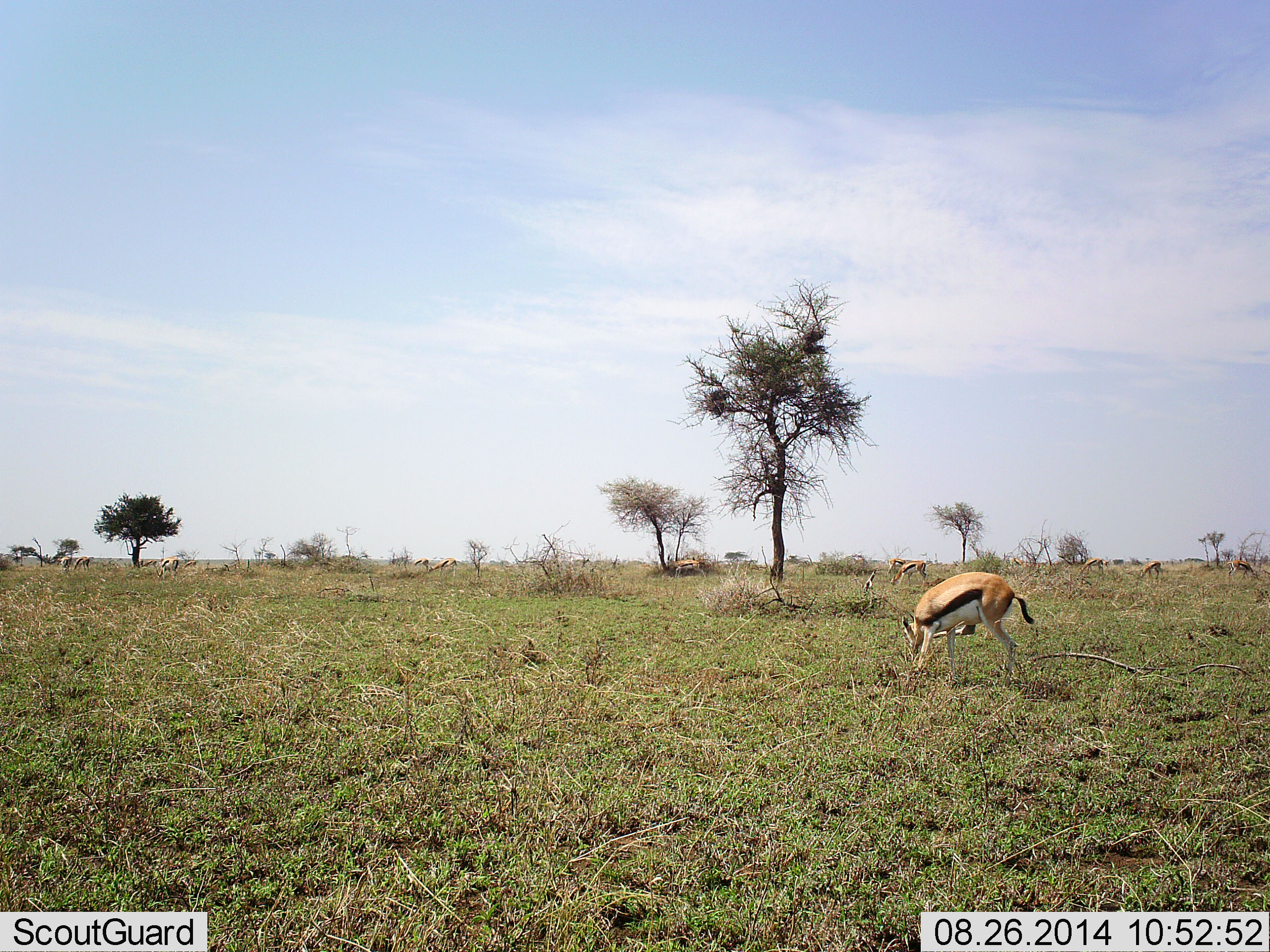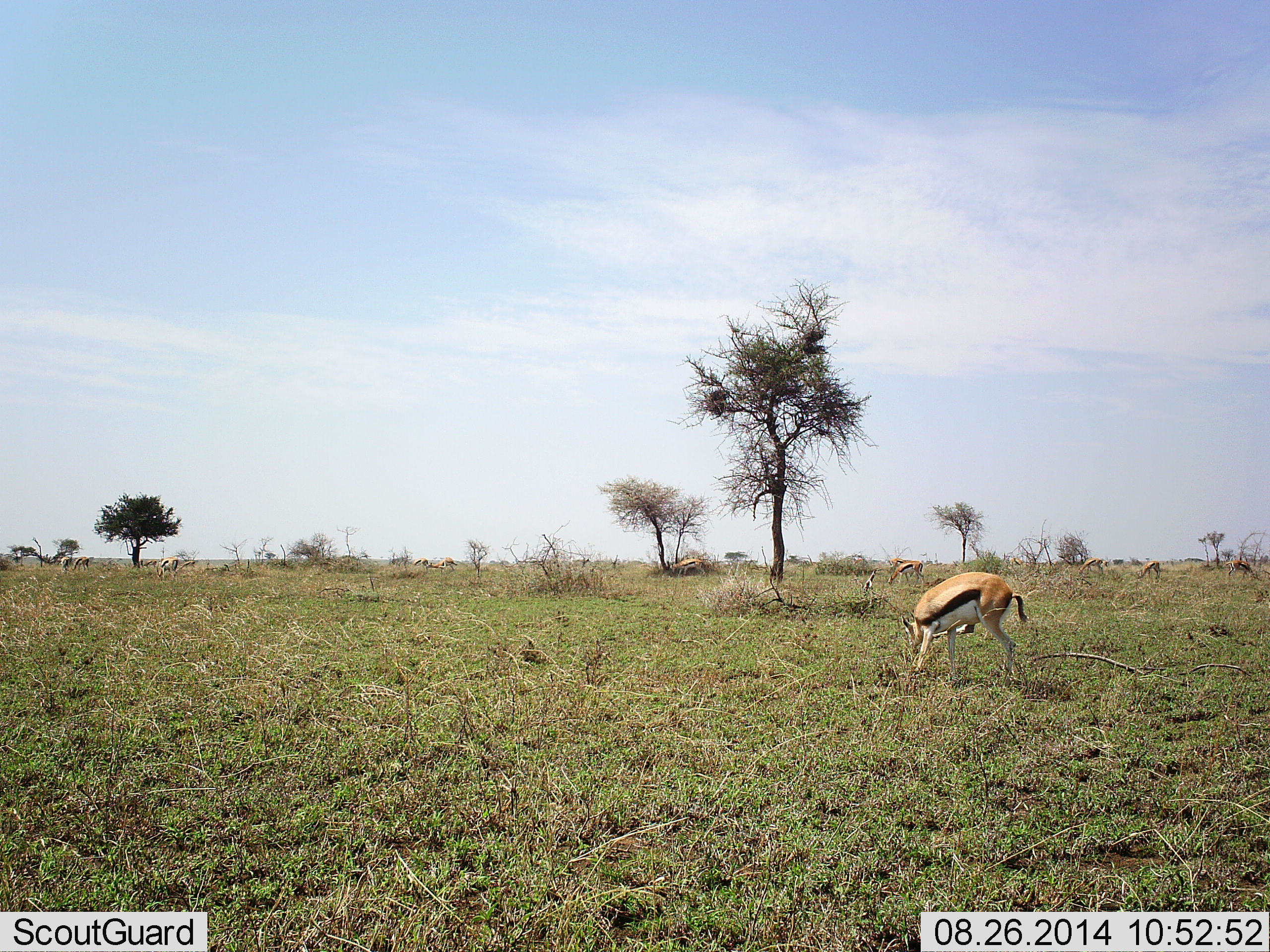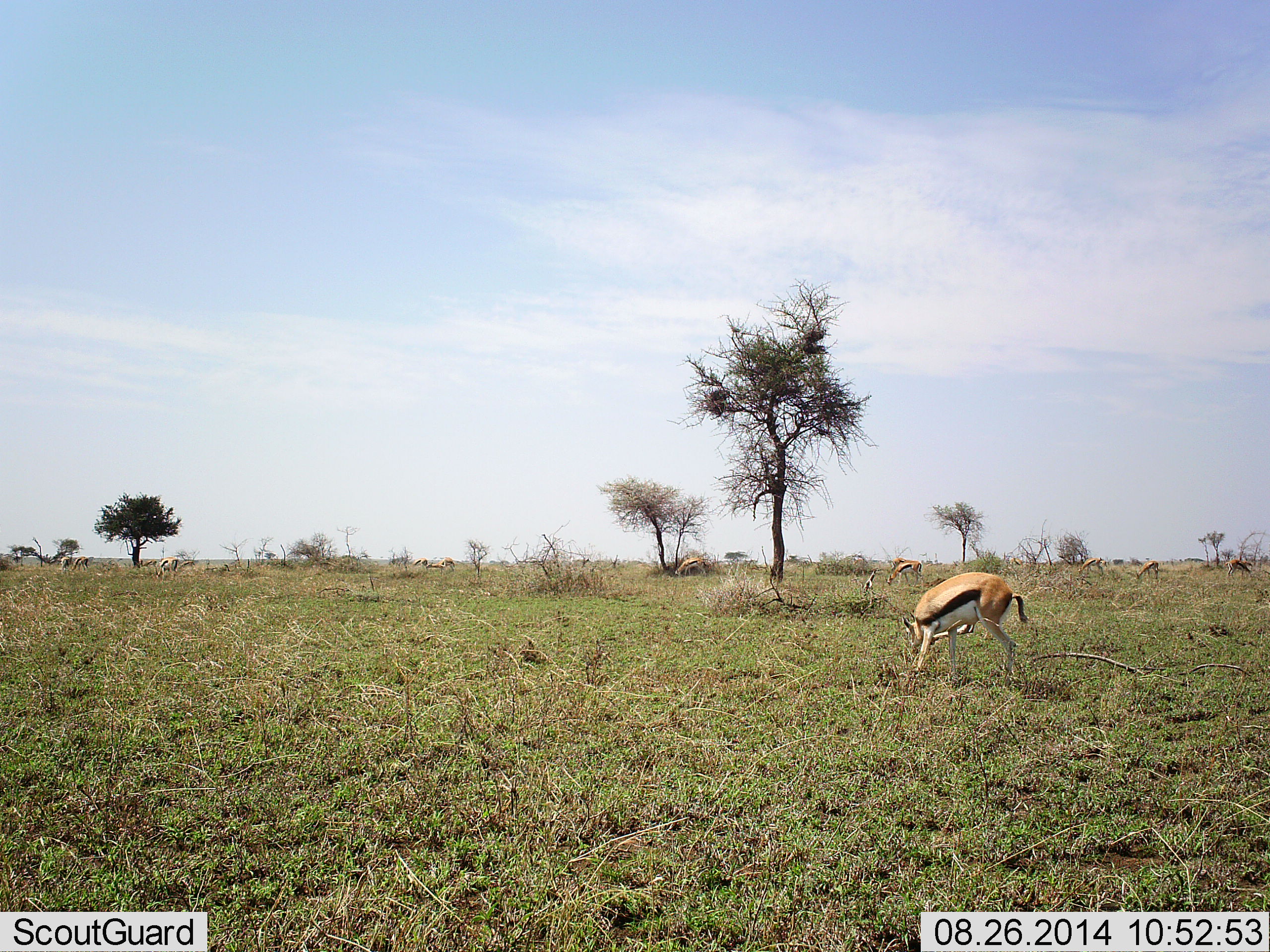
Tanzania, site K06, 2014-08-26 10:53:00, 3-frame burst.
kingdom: Animalia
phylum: Chordata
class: Mammalia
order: Artiodactyla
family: Bovidae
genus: Eudorcas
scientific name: Eudorcas thomsonii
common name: thomson's gazelle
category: gazellethomsons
Gazellethomsons (thomson's gazelle) (Eudorcas thomsonii), count 9. Behavior (volunteer vote fractions): standing 60%, resting 0%, moving 60%, interacting 0%. Young present (vote fraction): 0%. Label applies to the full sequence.